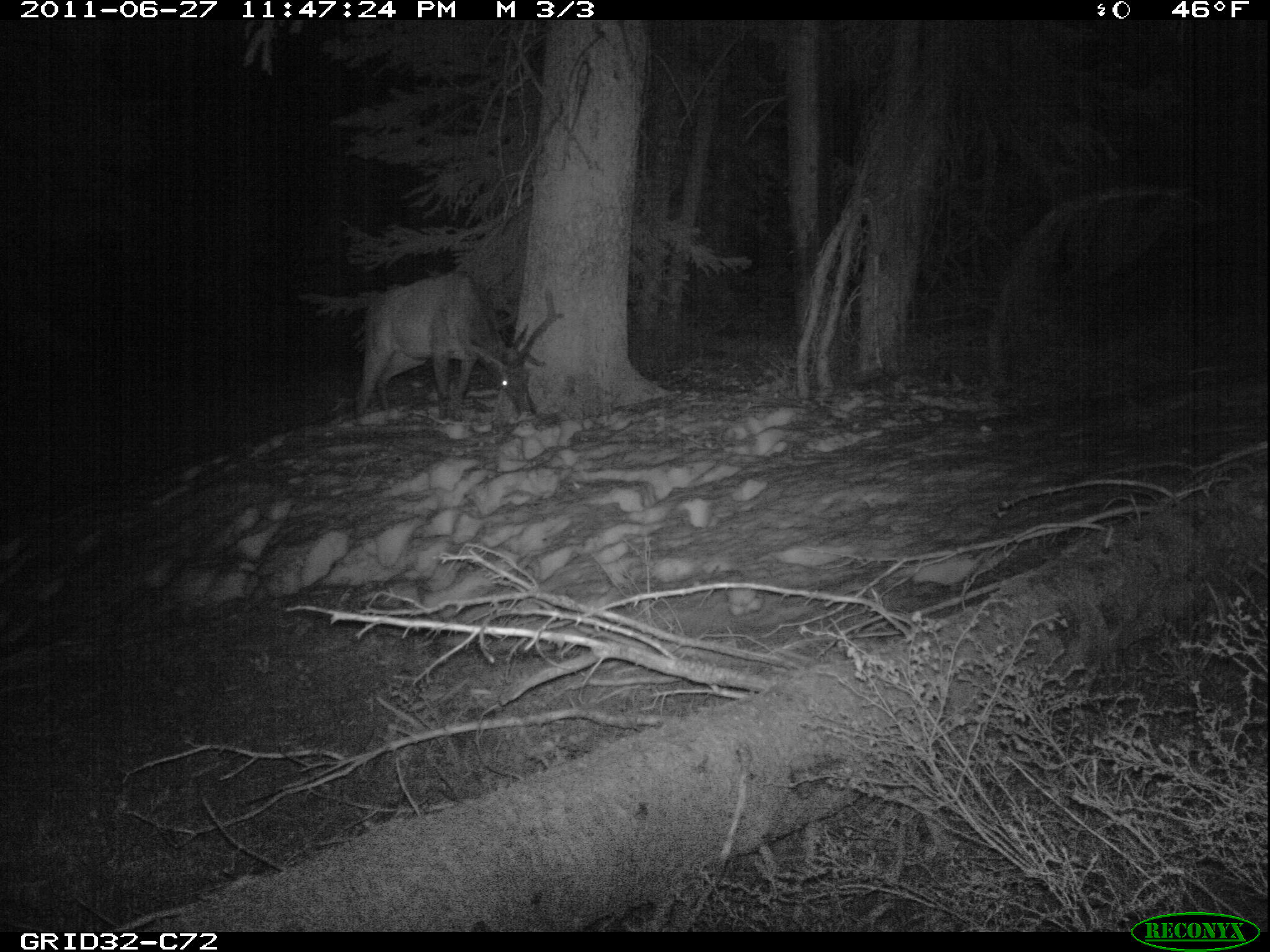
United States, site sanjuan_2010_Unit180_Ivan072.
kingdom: Animalia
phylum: Chordata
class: Mammalia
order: Artiodactyla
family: Cervidae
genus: Cervus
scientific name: Cervus elaphus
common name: red deer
Cervus elaphus (red deer).